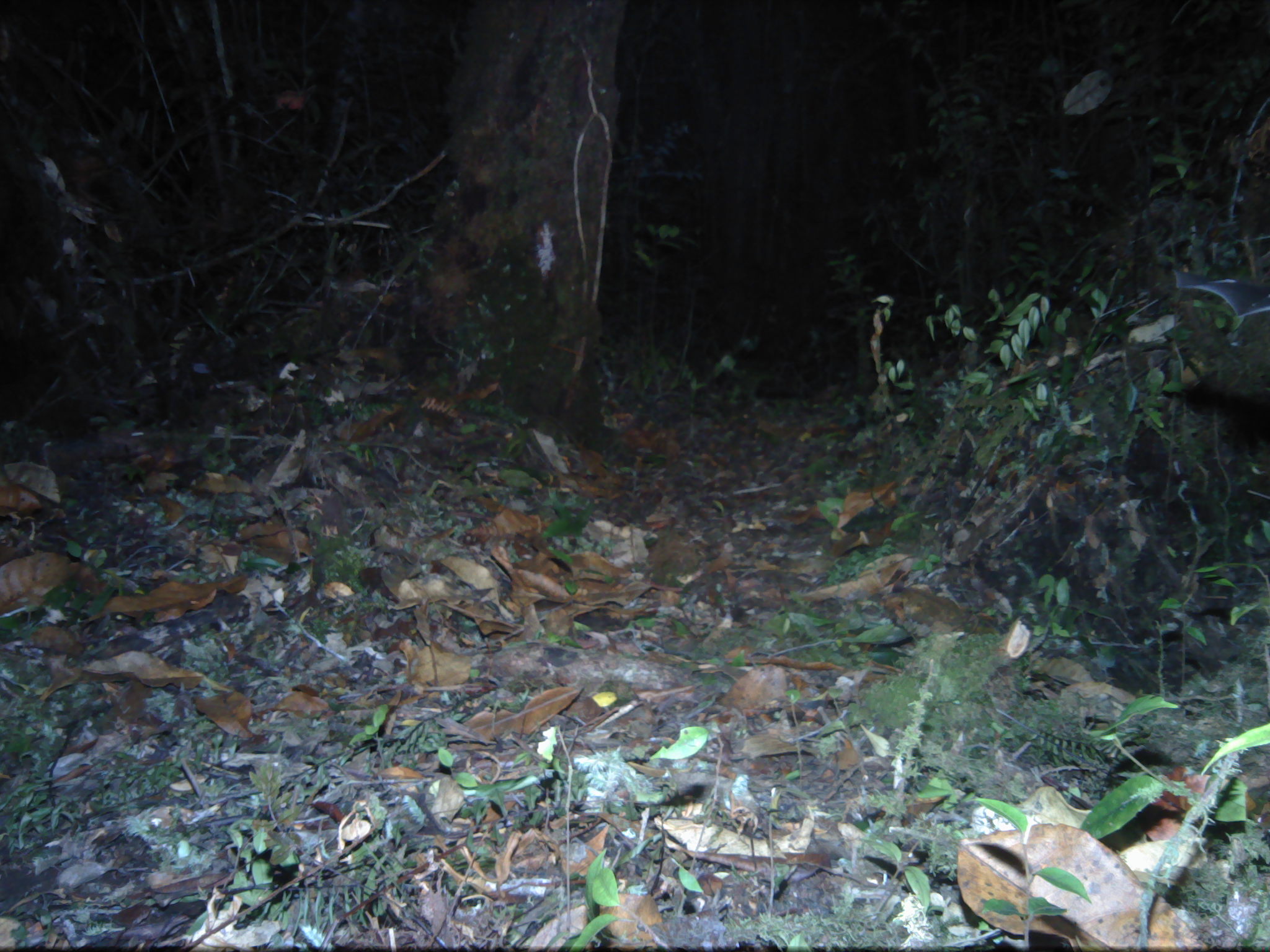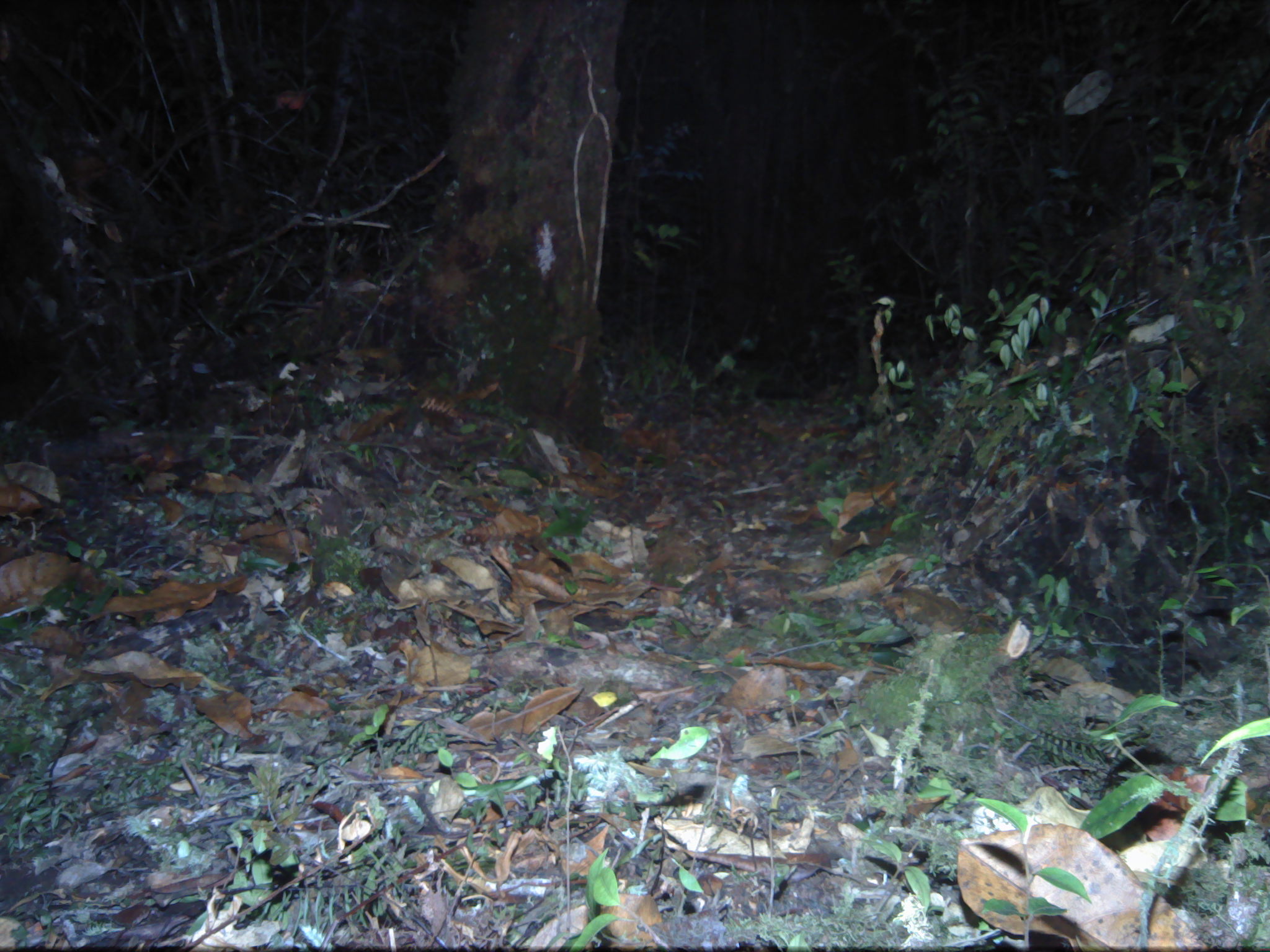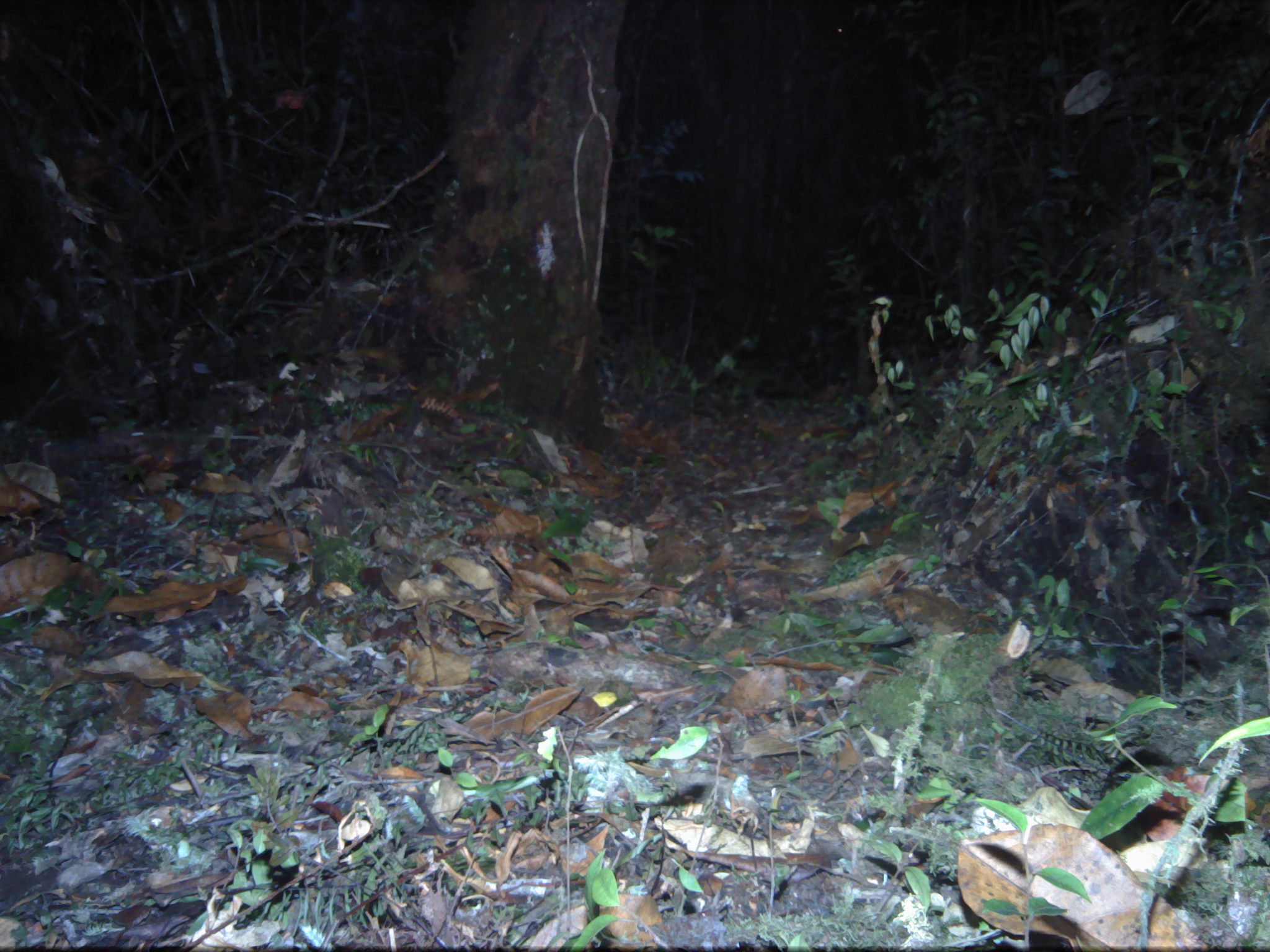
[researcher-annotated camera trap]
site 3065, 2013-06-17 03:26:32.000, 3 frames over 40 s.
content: unidentified animal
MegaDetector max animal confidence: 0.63